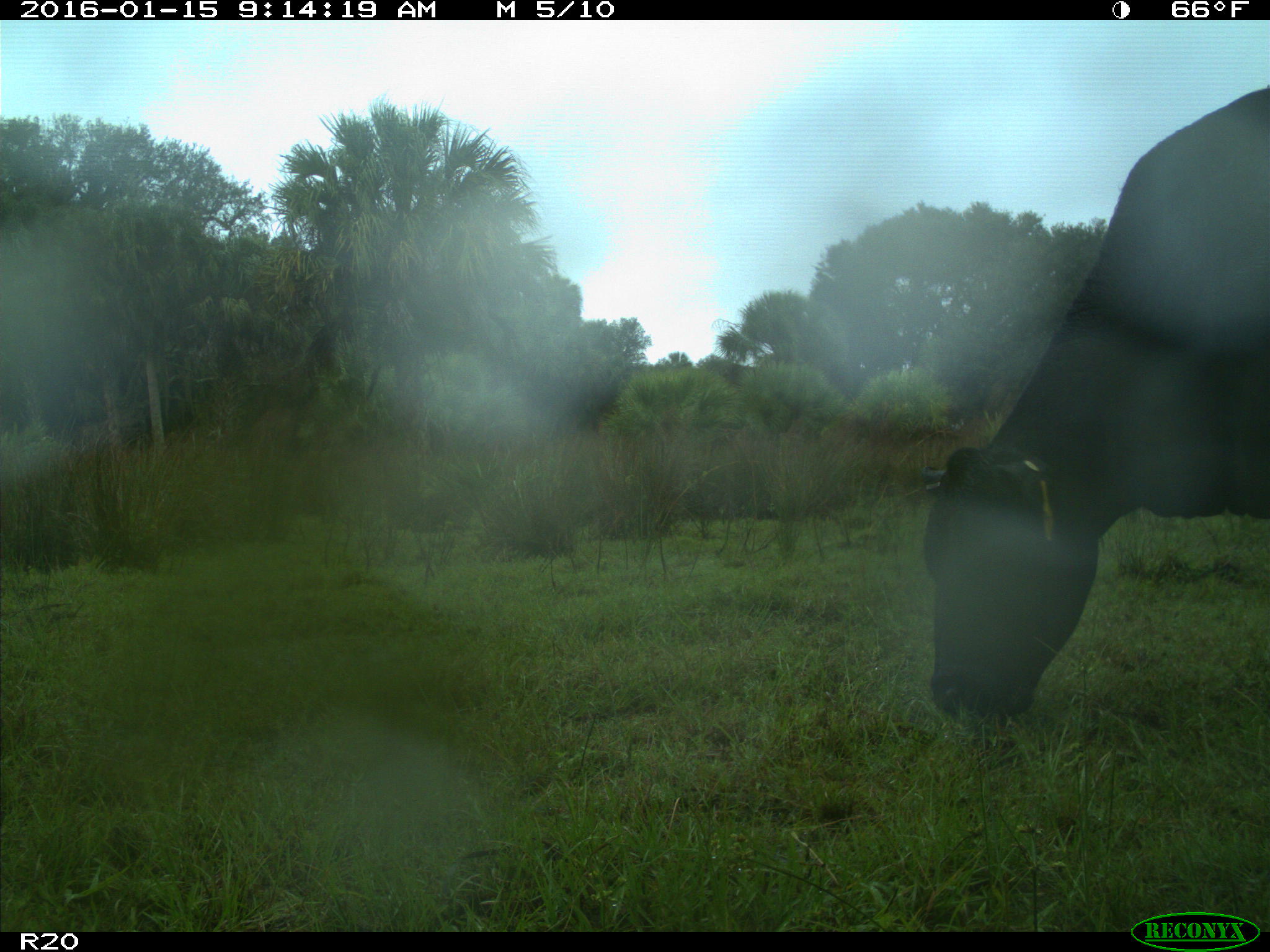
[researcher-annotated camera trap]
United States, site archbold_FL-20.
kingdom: Animalia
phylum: Chordata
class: Mammalia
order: Artiodactyla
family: Bovidae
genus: Bos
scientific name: Bos taurus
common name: domestic cow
Bos taurus (domestic cow).